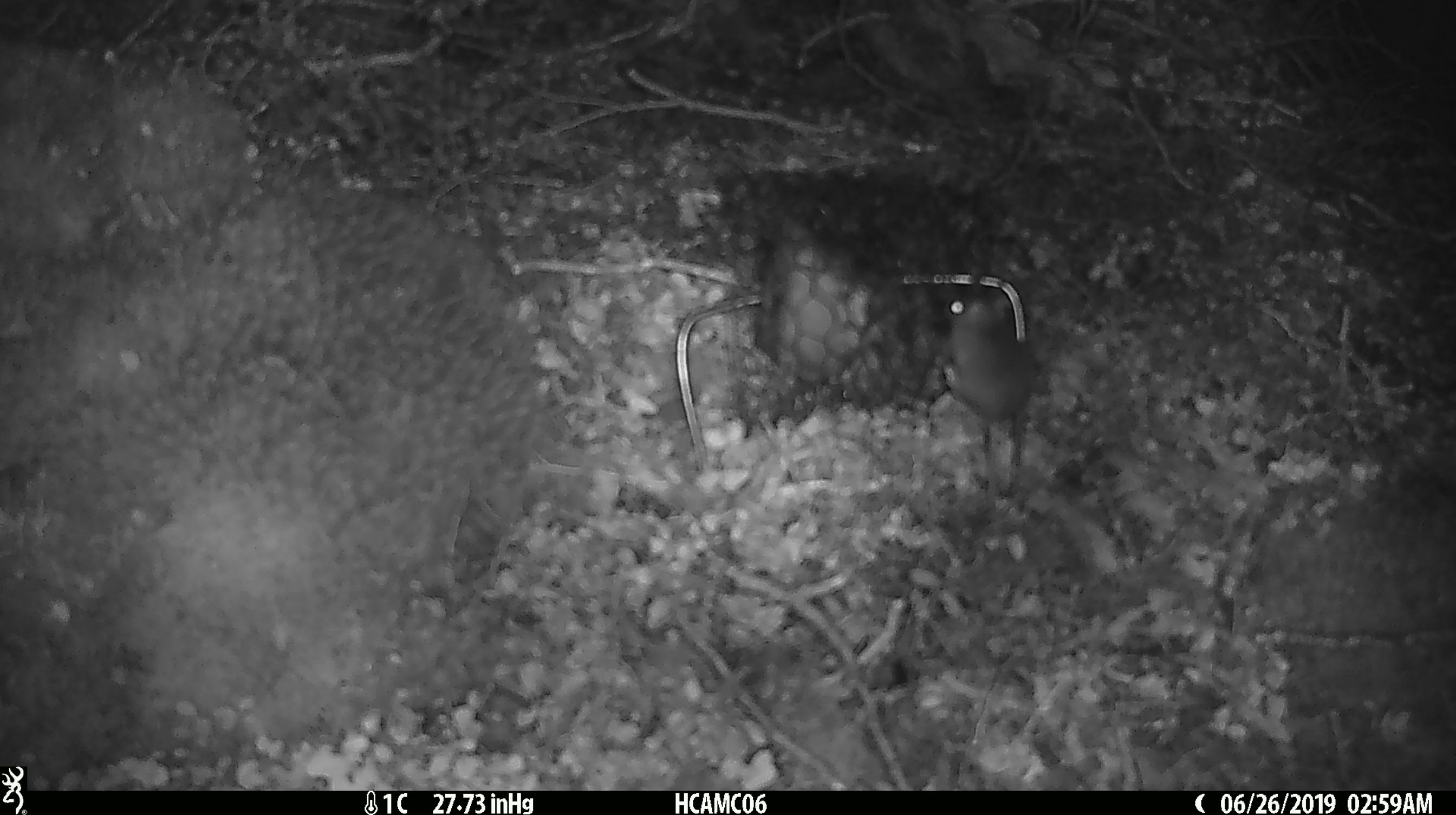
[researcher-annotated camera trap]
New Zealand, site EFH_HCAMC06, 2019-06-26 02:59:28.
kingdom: Animalia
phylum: Chordata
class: Mammalia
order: Rodentia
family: Muridae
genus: Mus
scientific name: Mus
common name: mouse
Mouse (Mus).